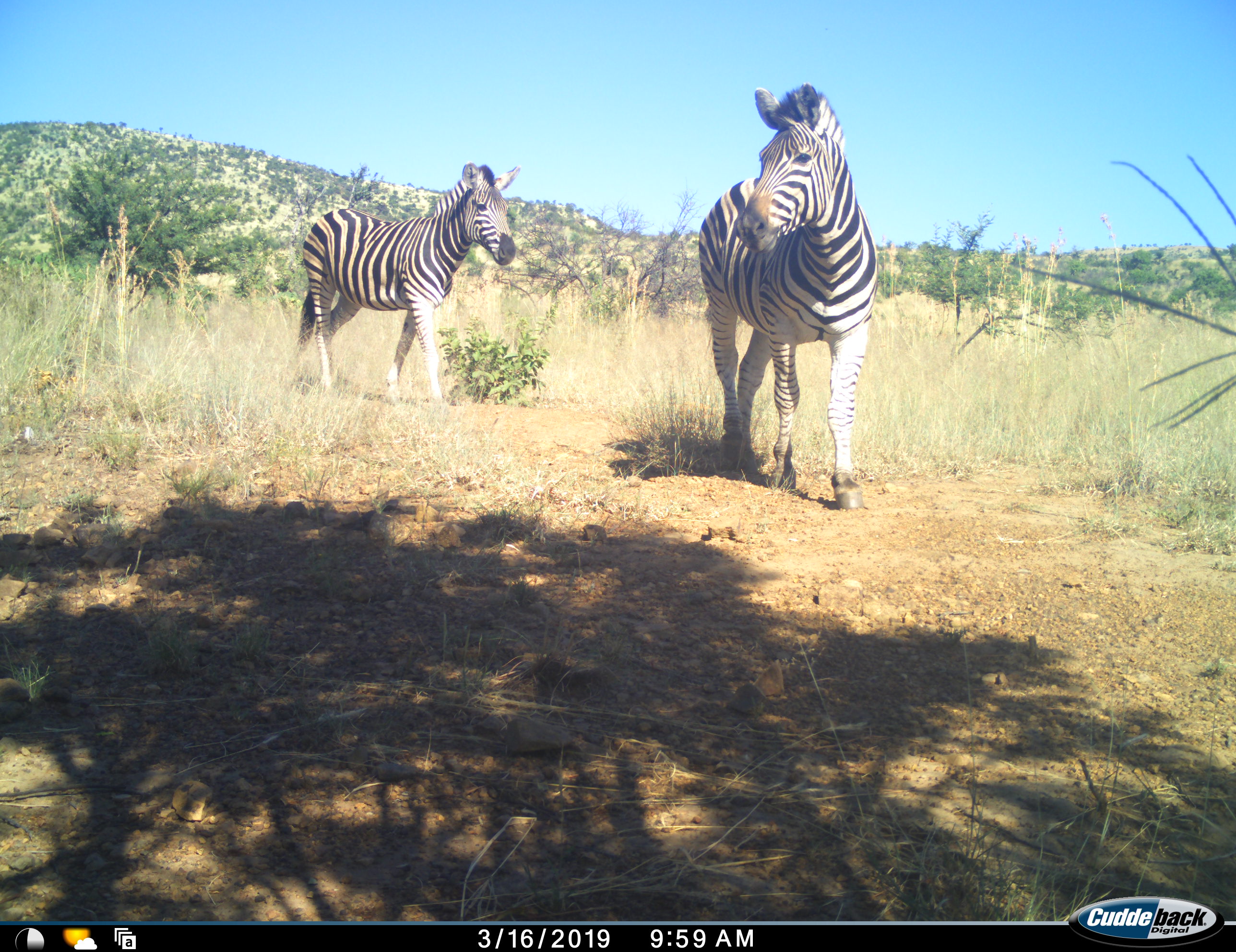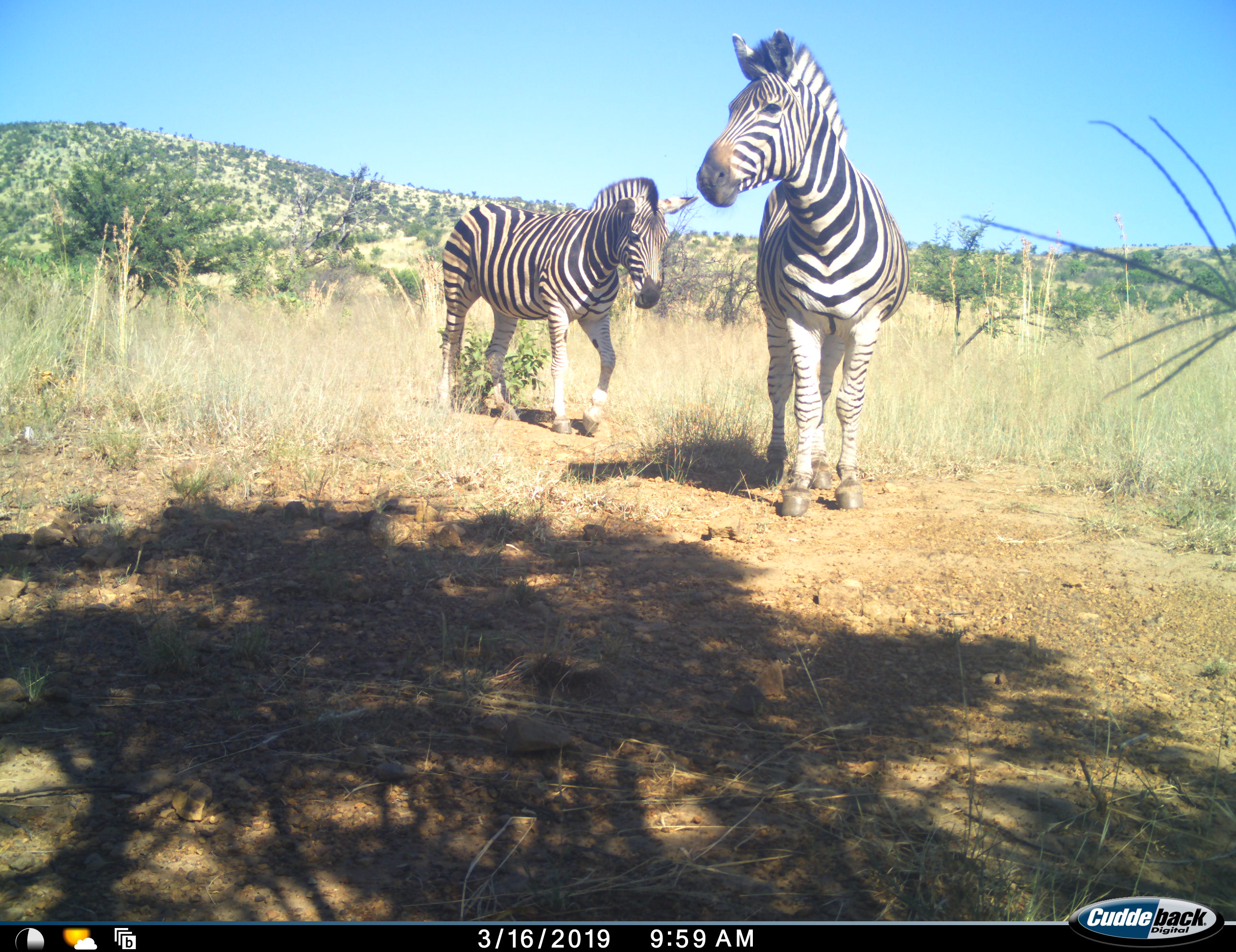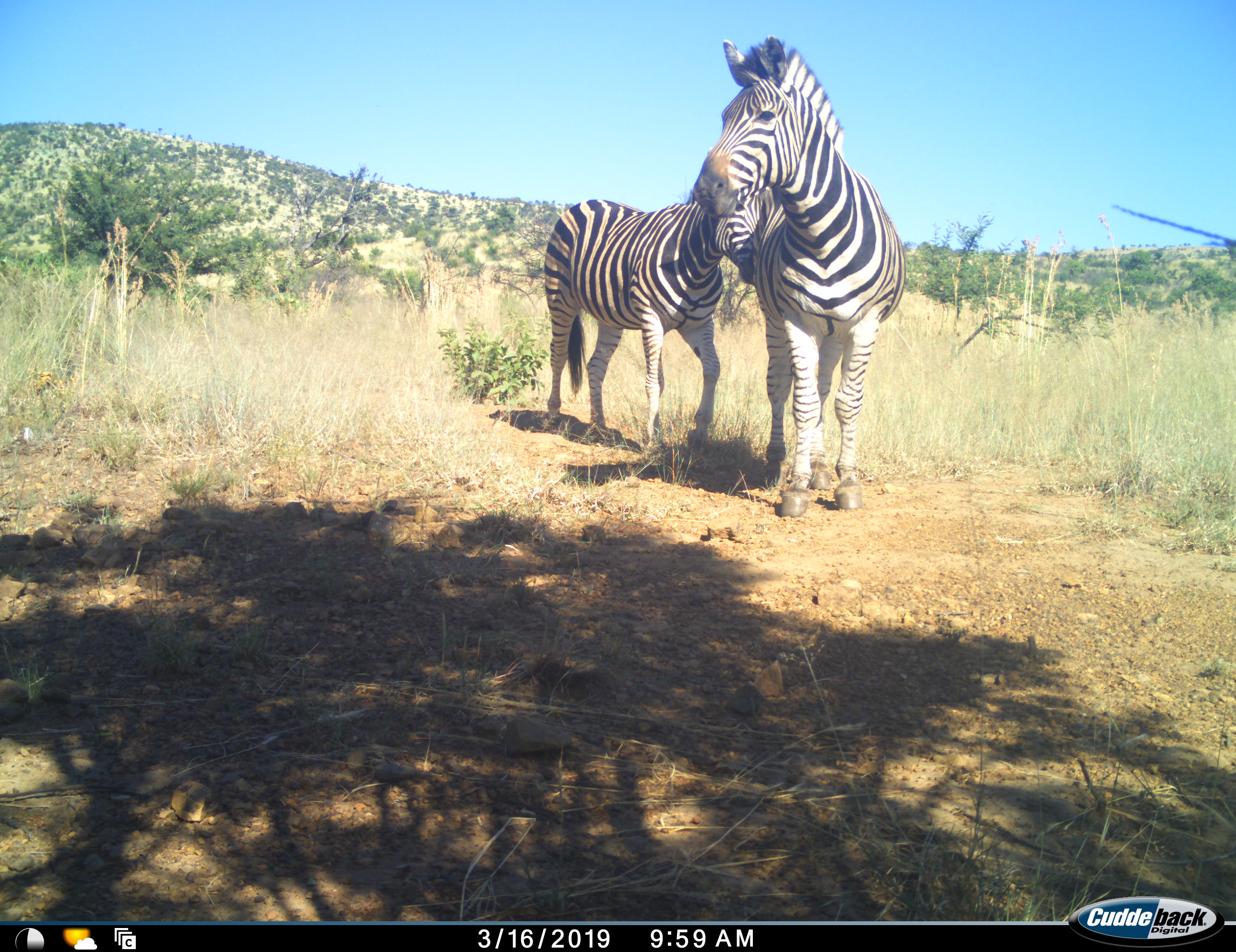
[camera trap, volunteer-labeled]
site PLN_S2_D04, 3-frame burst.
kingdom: Animalia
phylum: Chordata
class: Mammalia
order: Perissodactyla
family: Equidae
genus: Equus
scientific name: Equus quagga burchellii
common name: burchell's zebra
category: zebraburchells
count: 2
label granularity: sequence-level